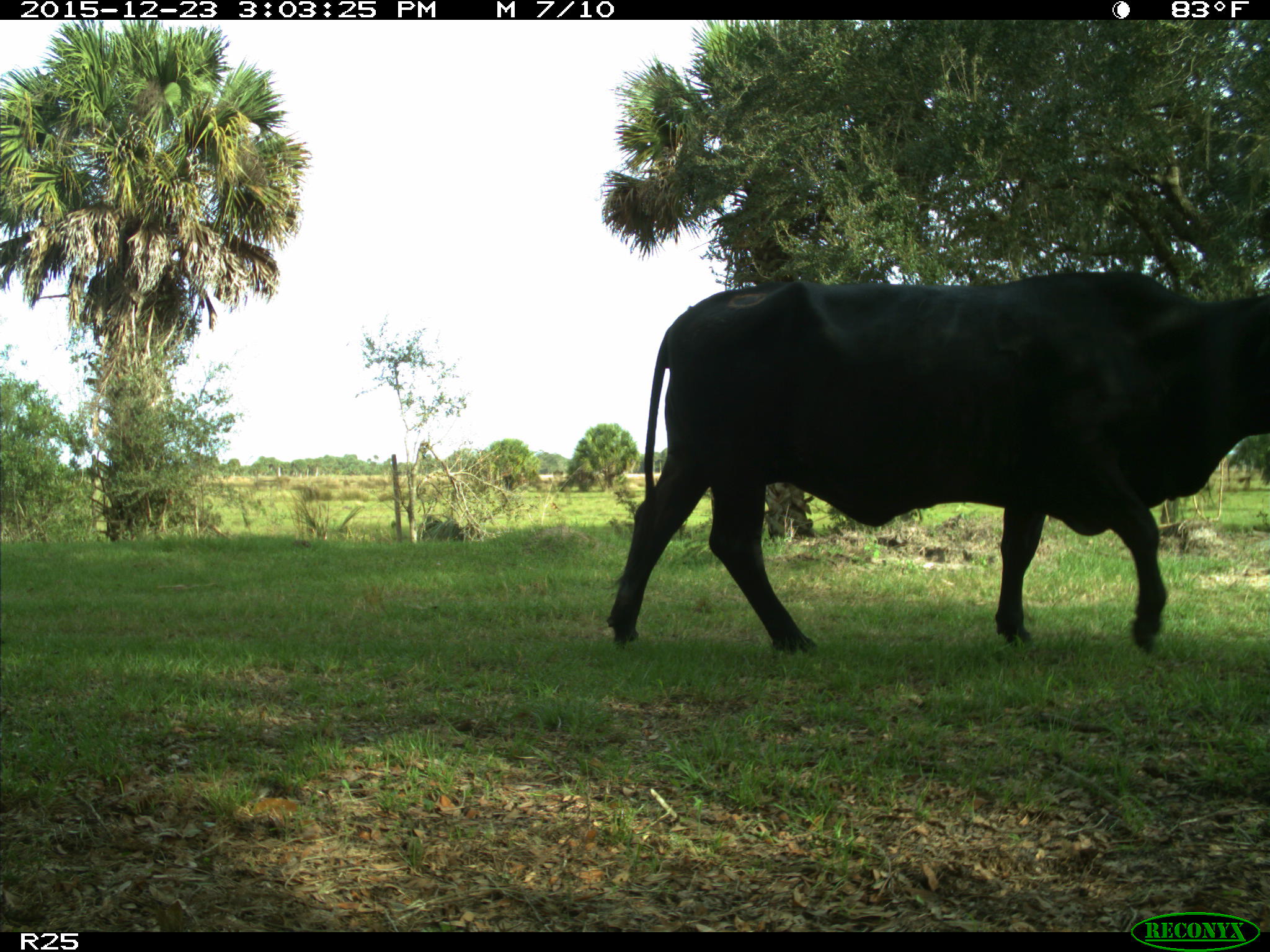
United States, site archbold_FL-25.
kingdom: Animalia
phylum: Chordata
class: Mammalia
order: Artiodactyla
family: Bovidae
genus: Bos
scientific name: Bos taurus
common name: domestic cow